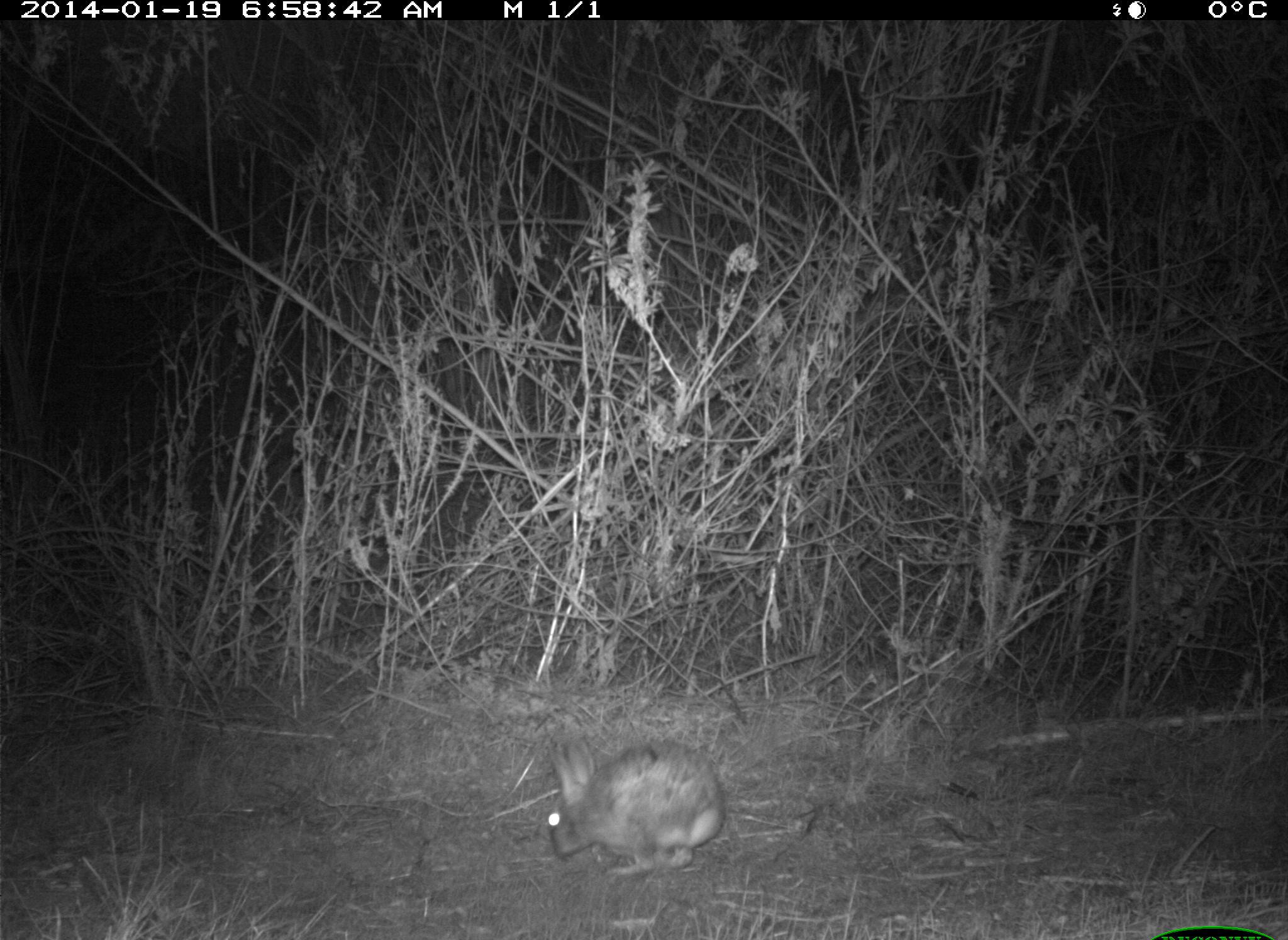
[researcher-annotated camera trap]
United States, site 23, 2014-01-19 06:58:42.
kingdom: Animalia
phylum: Chordata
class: Mammalia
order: Lagomorpha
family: Leporidae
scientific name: Leporidae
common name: rabbits and hares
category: rabbit